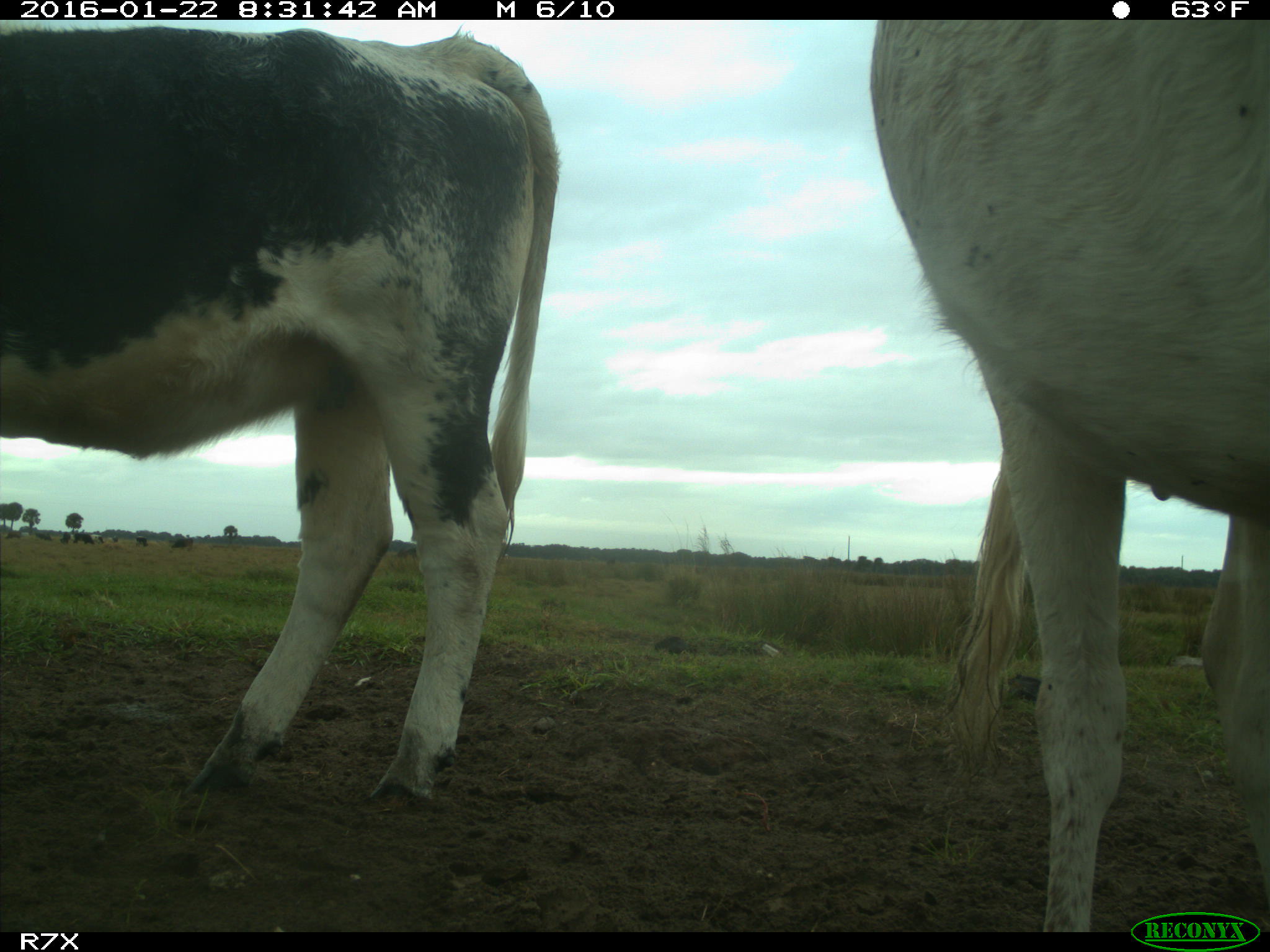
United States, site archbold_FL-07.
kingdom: Animalia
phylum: Chordata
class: Mammalia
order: Artiodactyla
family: Bovidae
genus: Bos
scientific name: Bos taurus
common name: domestic cow